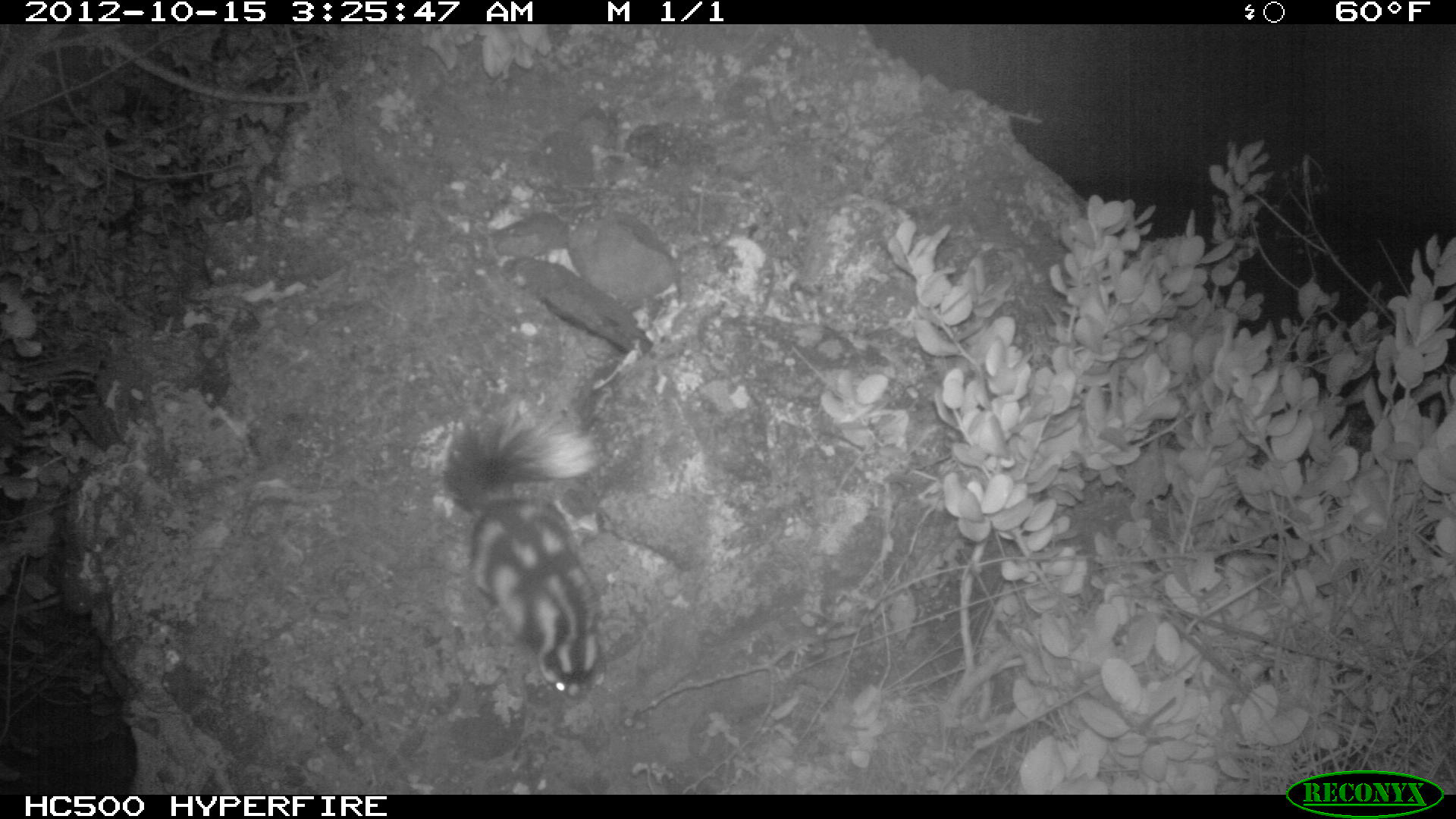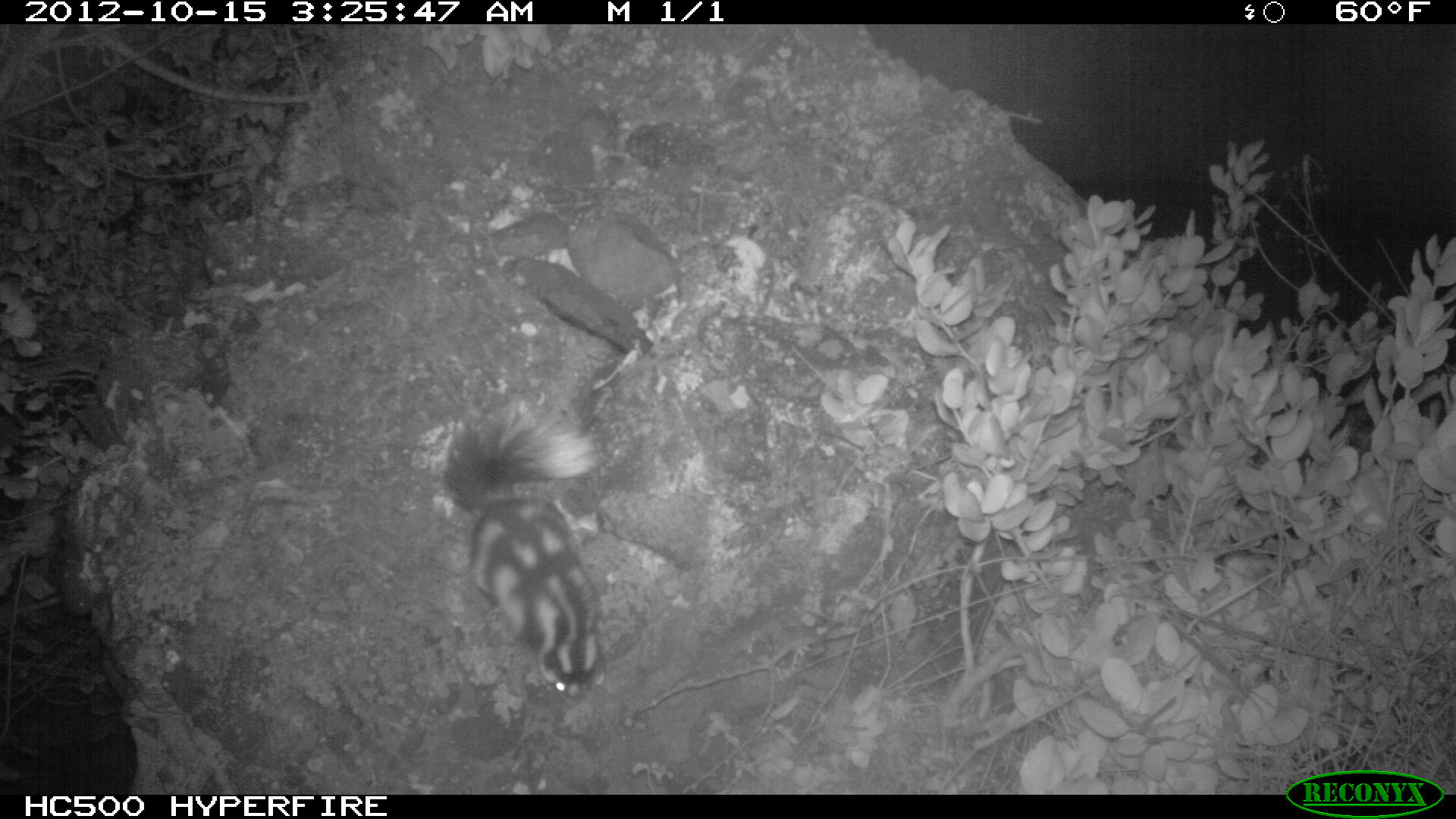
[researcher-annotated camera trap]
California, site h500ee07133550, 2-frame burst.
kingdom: Animalia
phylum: Chordata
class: Mammalia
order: Carnivora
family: Mephitidae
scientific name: Mephitidae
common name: skunk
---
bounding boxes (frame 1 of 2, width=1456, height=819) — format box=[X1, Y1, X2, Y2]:
skunk: box=[439, 403, 606, 708]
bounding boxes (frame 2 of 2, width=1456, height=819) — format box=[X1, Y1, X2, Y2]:
skunk: box=[439, 385, 607, 697]